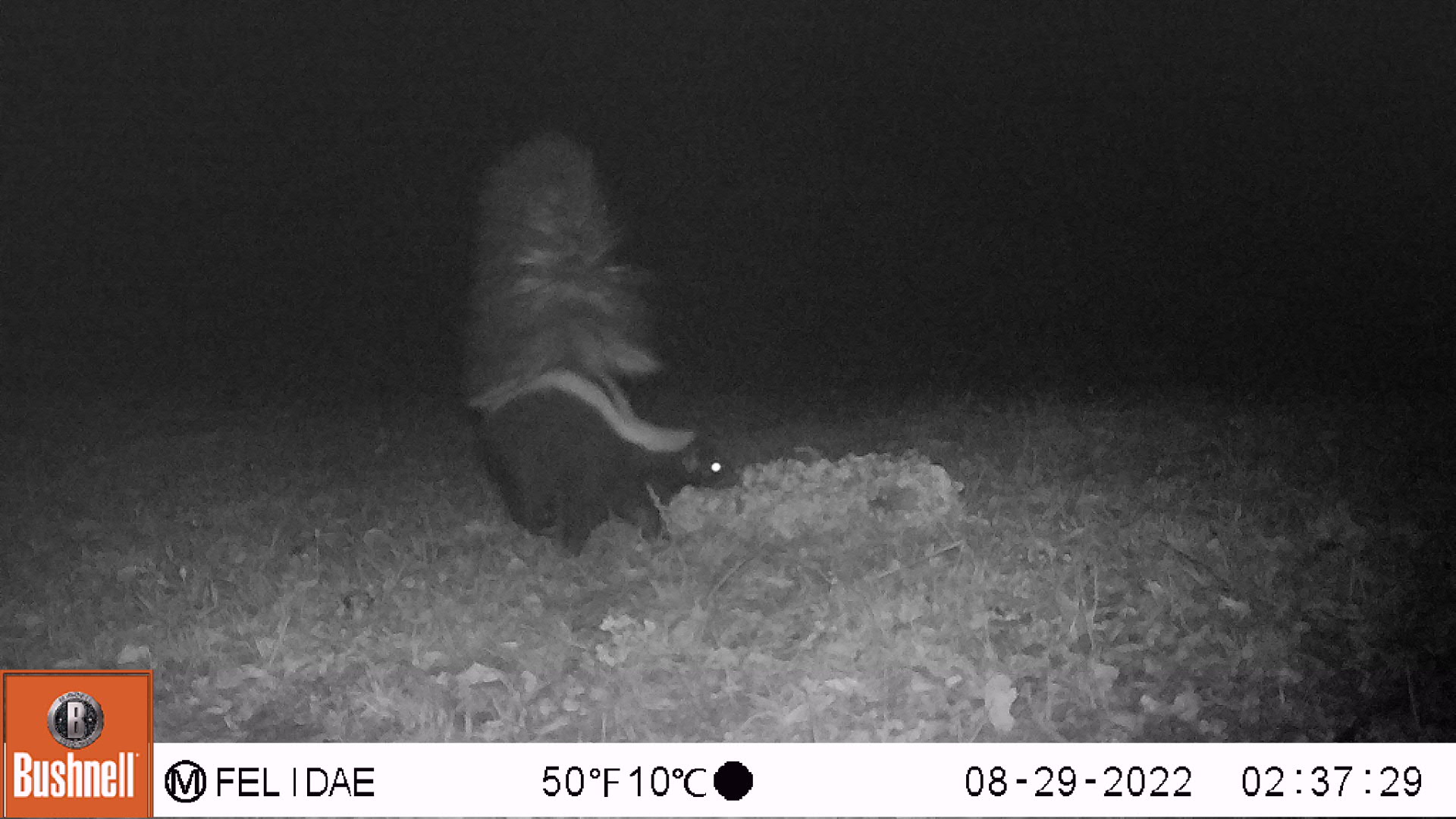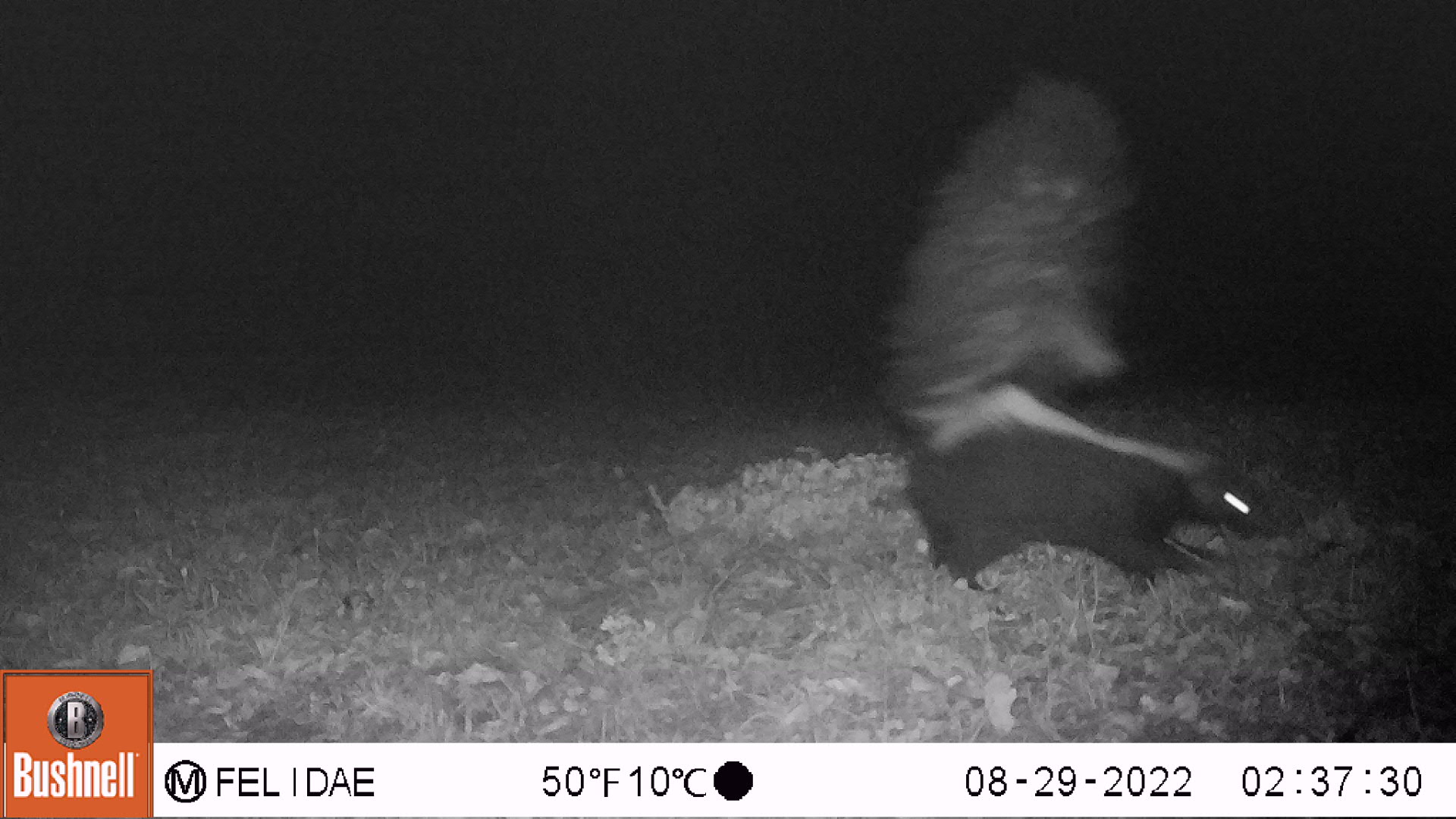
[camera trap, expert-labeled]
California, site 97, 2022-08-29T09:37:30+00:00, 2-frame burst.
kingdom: Animalia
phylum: Chordata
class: Mammalia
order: Carnivora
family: Mephitidae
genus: Mephitis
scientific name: Mephitis mephitis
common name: striped skunk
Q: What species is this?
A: Striped skunk (Mephitis mephitis).